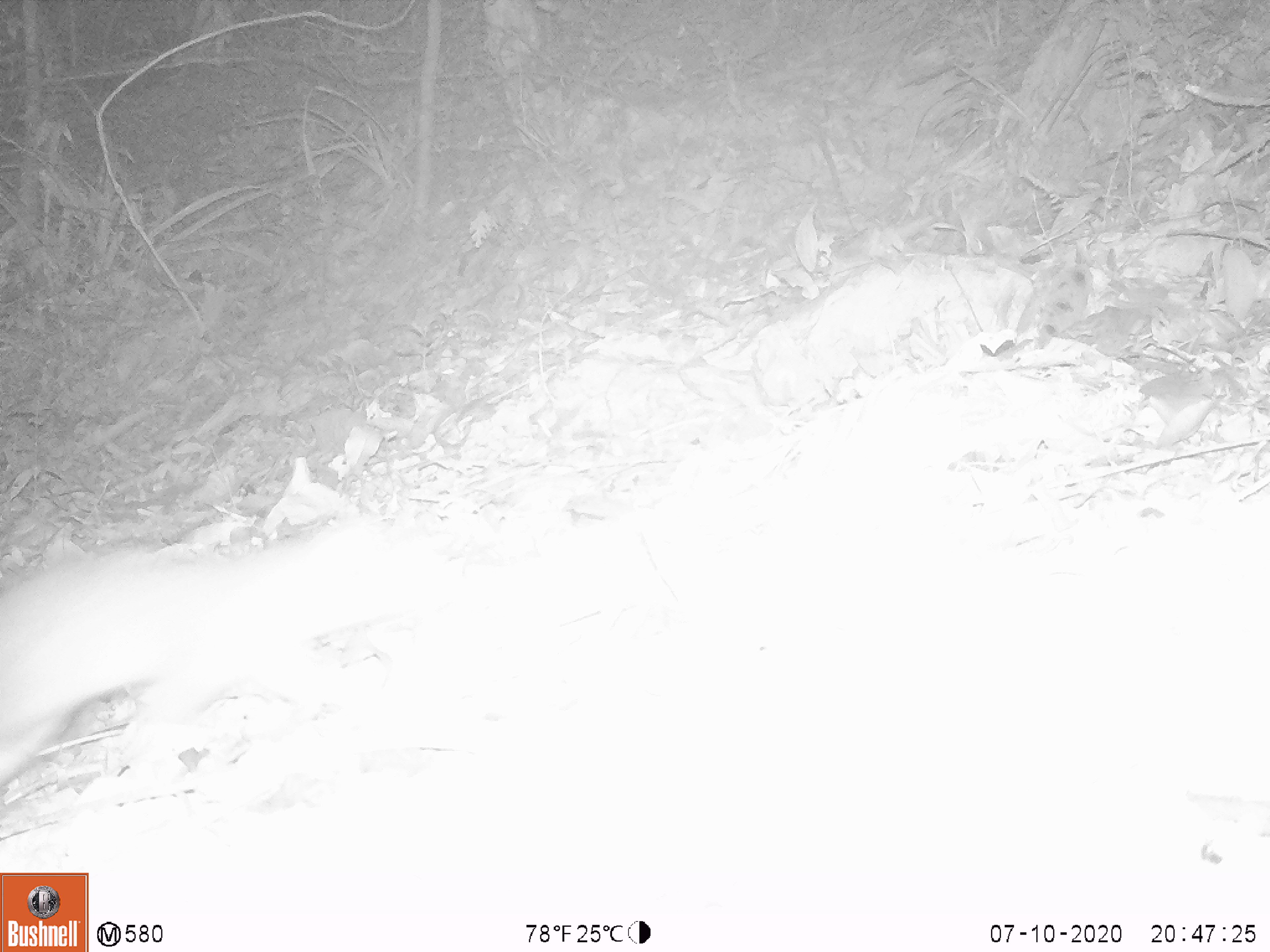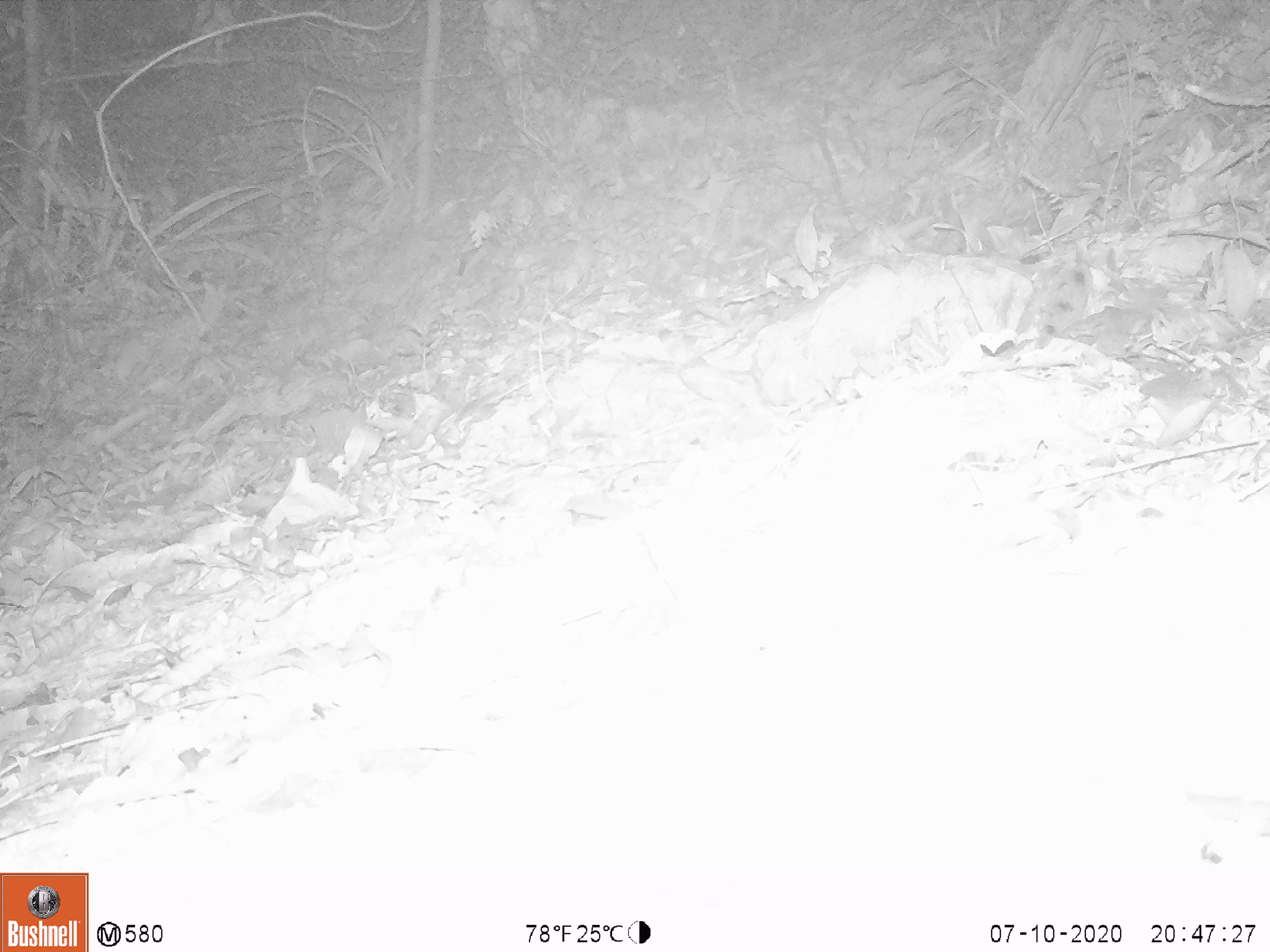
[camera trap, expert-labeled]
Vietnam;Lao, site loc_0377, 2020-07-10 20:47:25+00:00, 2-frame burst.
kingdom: Animalia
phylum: Chordata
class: Mammalia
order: Carnivora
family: Mustelidae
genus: Melogale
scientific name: Melogale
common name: ferret badger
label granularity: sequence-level